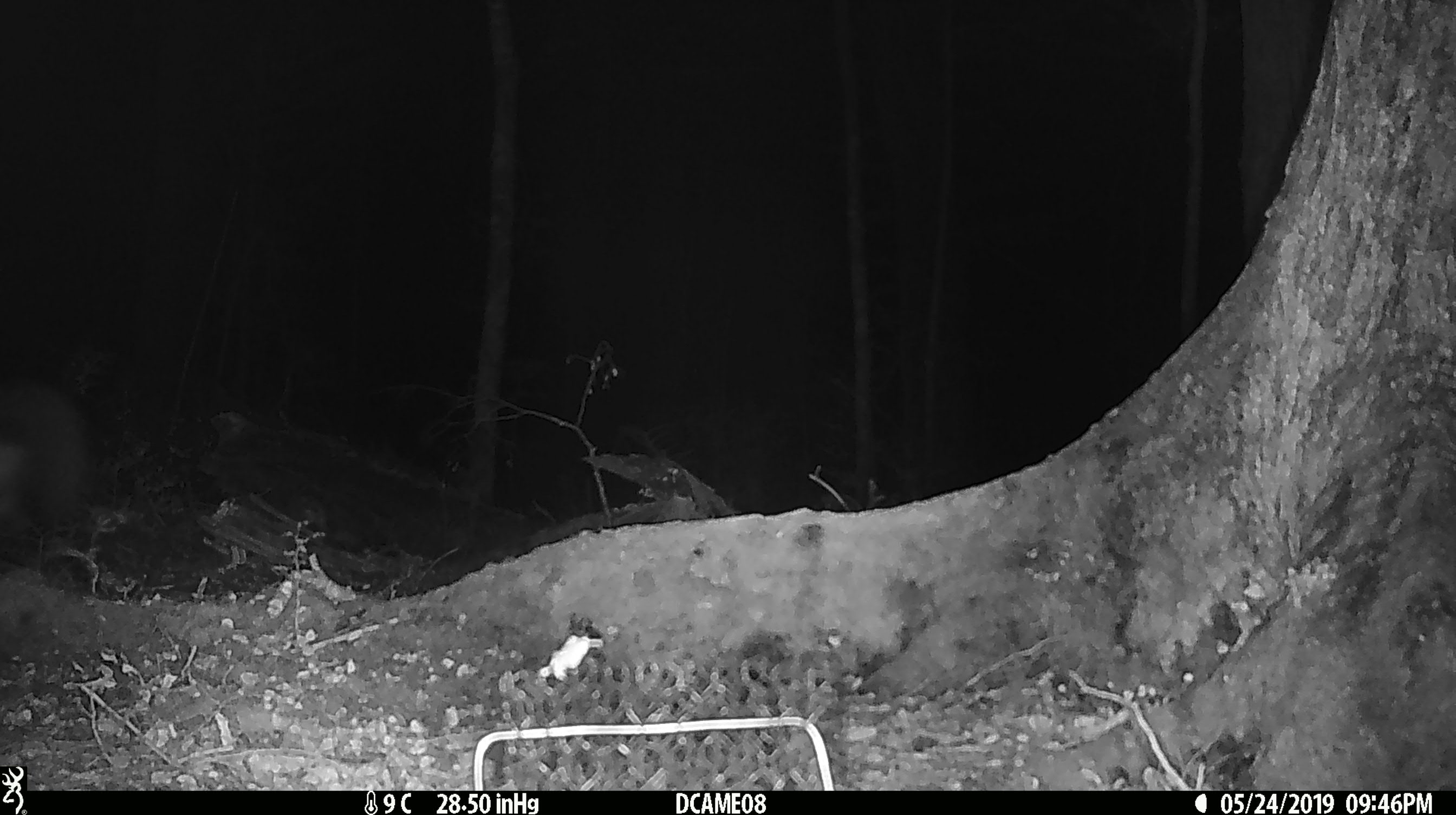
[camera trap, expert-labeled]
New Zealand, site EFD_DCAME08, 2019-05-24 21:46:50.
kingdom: Animalia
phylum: Chordata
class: Mammalia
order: Diprotodontia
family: Phalangeridae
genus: Trichosurus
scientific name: Trichosurus vulpecula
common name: common brushtail possum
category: possum